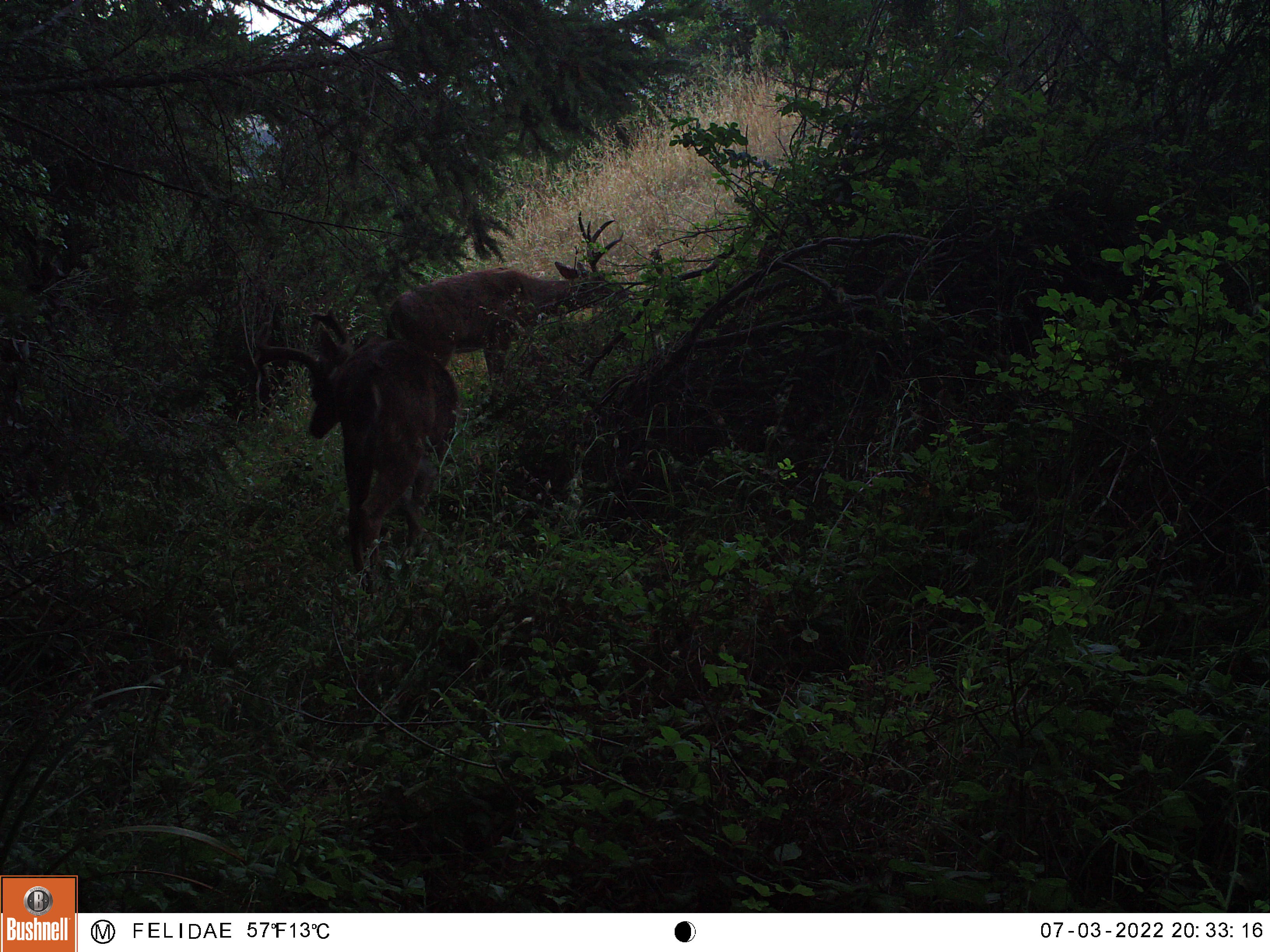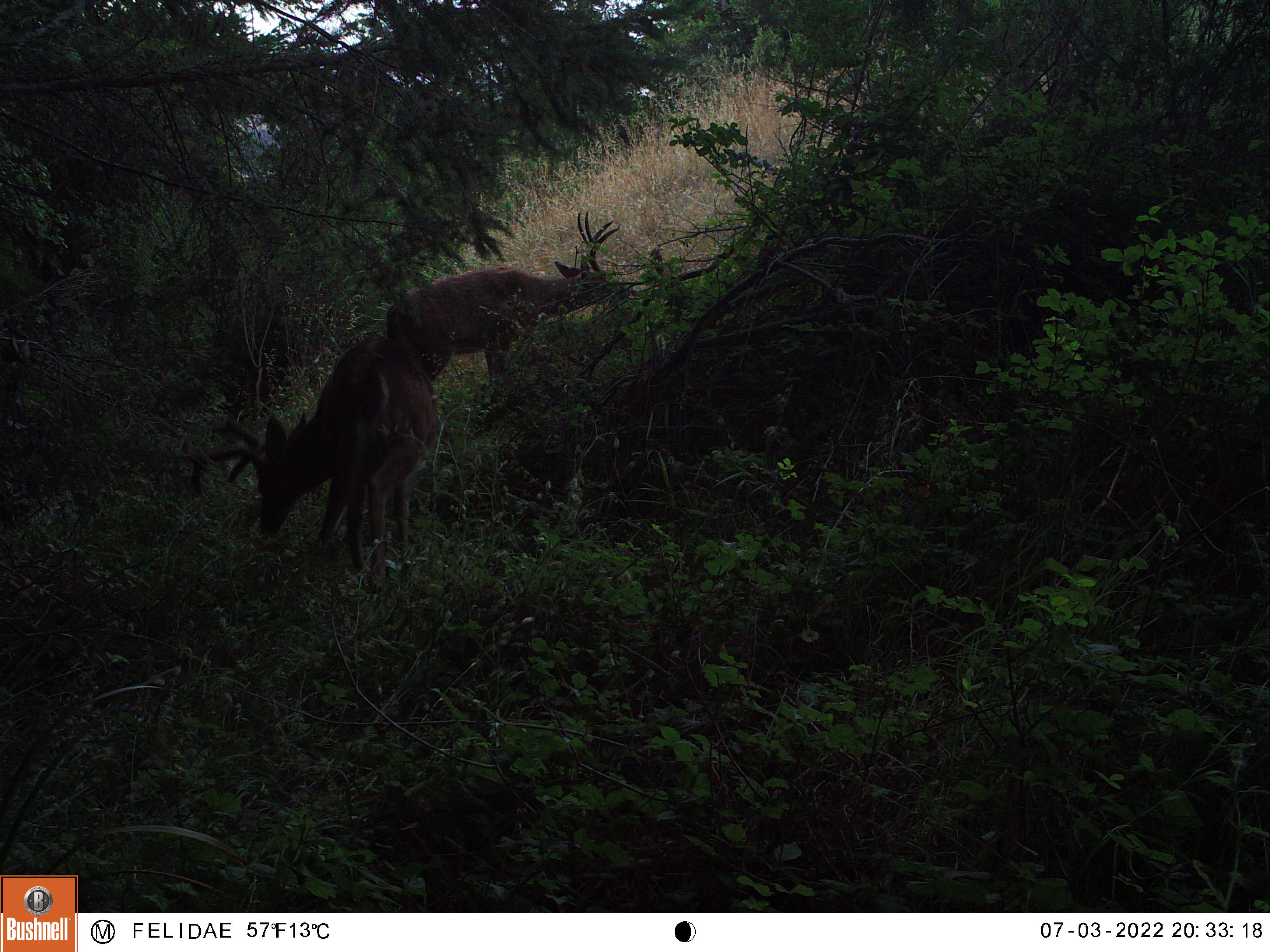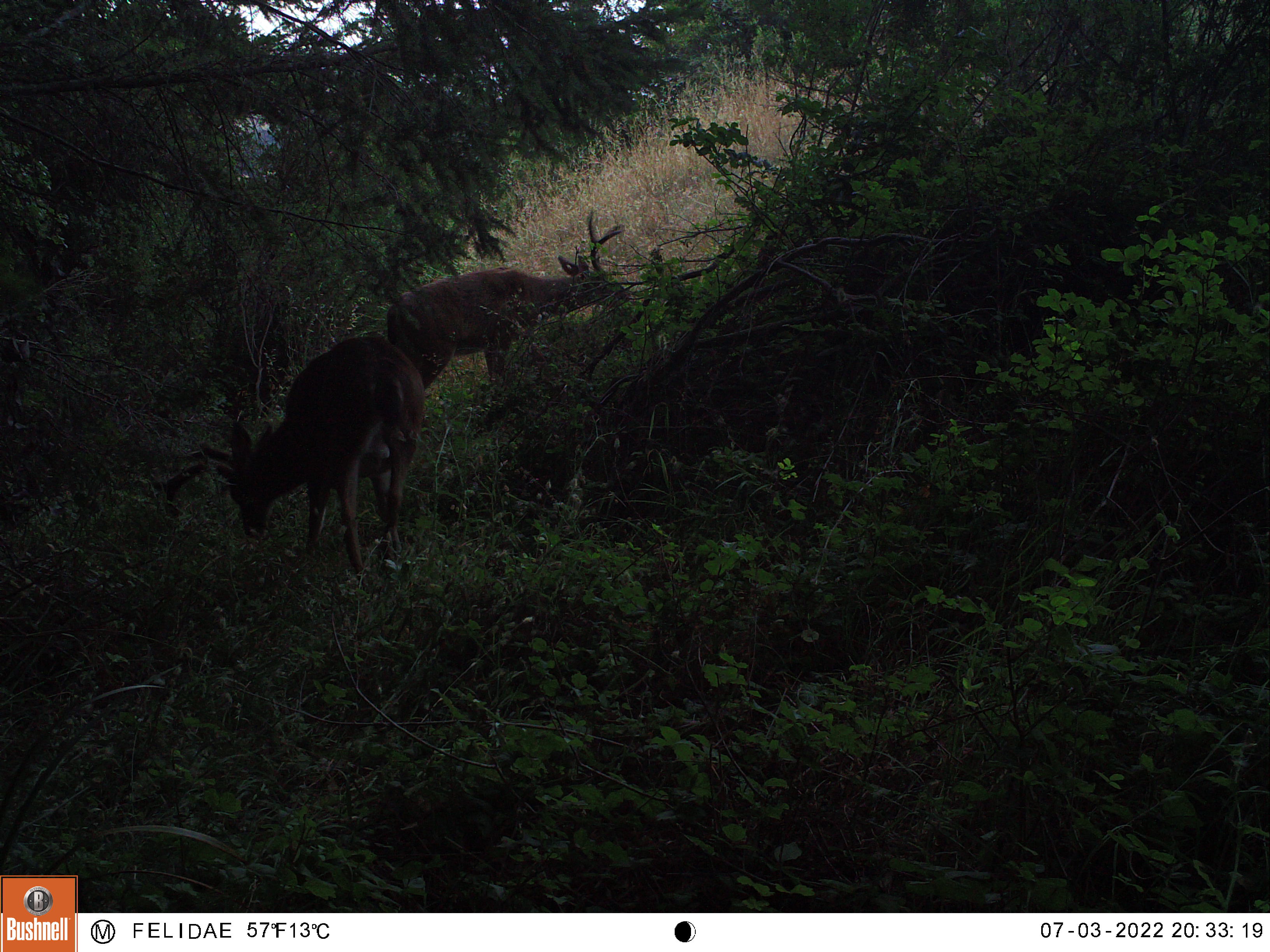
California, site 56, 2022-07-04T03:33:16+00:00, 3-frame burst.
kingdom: Animalia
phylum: Chordata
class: Mammalia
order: Artiodactyla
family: Cervidae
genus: Odocoileus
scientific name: Odocoileus hemionus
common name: mule deer